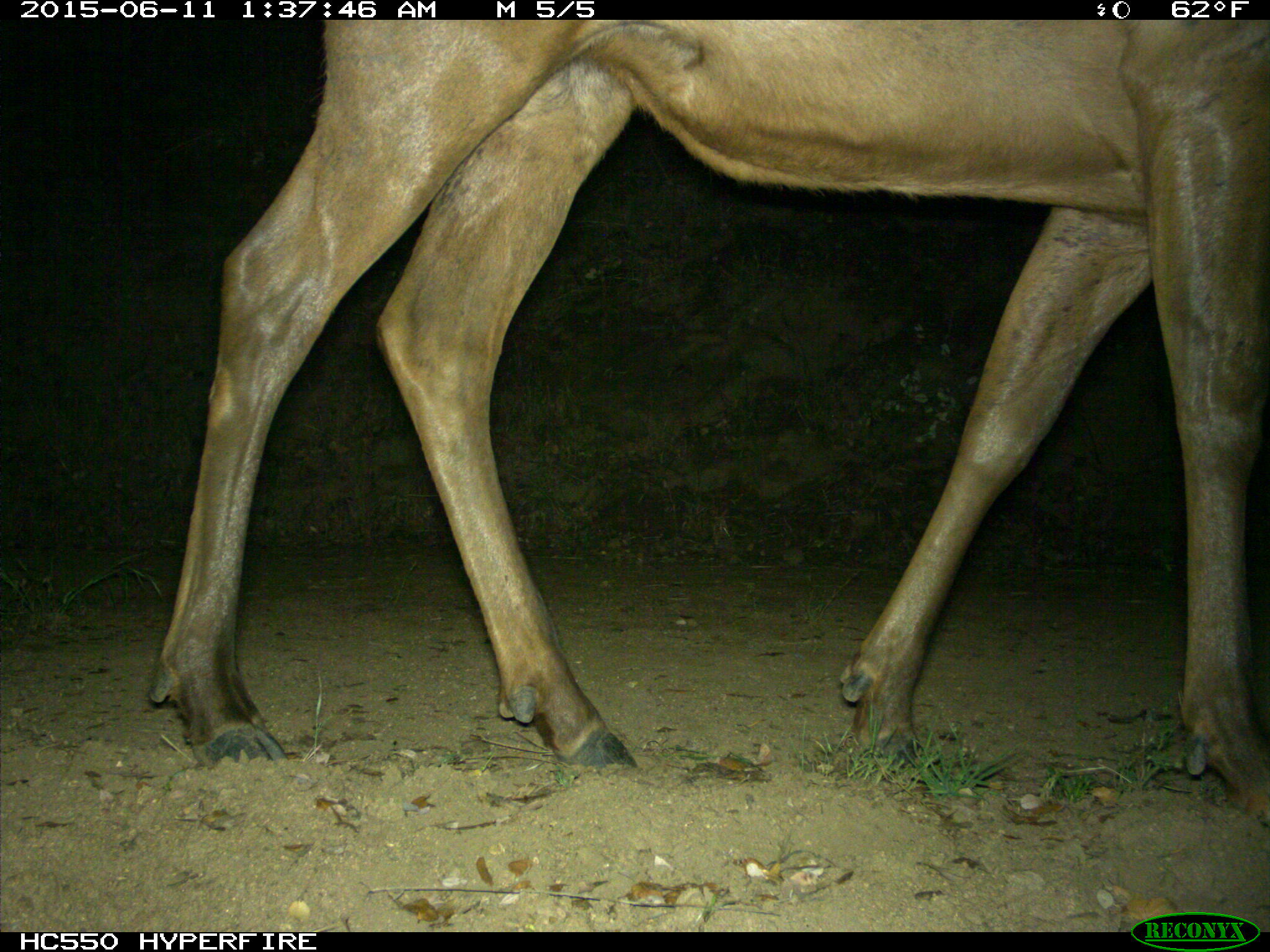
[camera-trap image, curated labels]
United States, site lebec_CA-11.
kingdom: Animalia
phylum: Chordata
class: Mammalia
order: Artiodactyla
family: Cervidae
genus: Cervus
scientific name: Cervus canadensis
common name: elk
Cervus canadensis (elk).